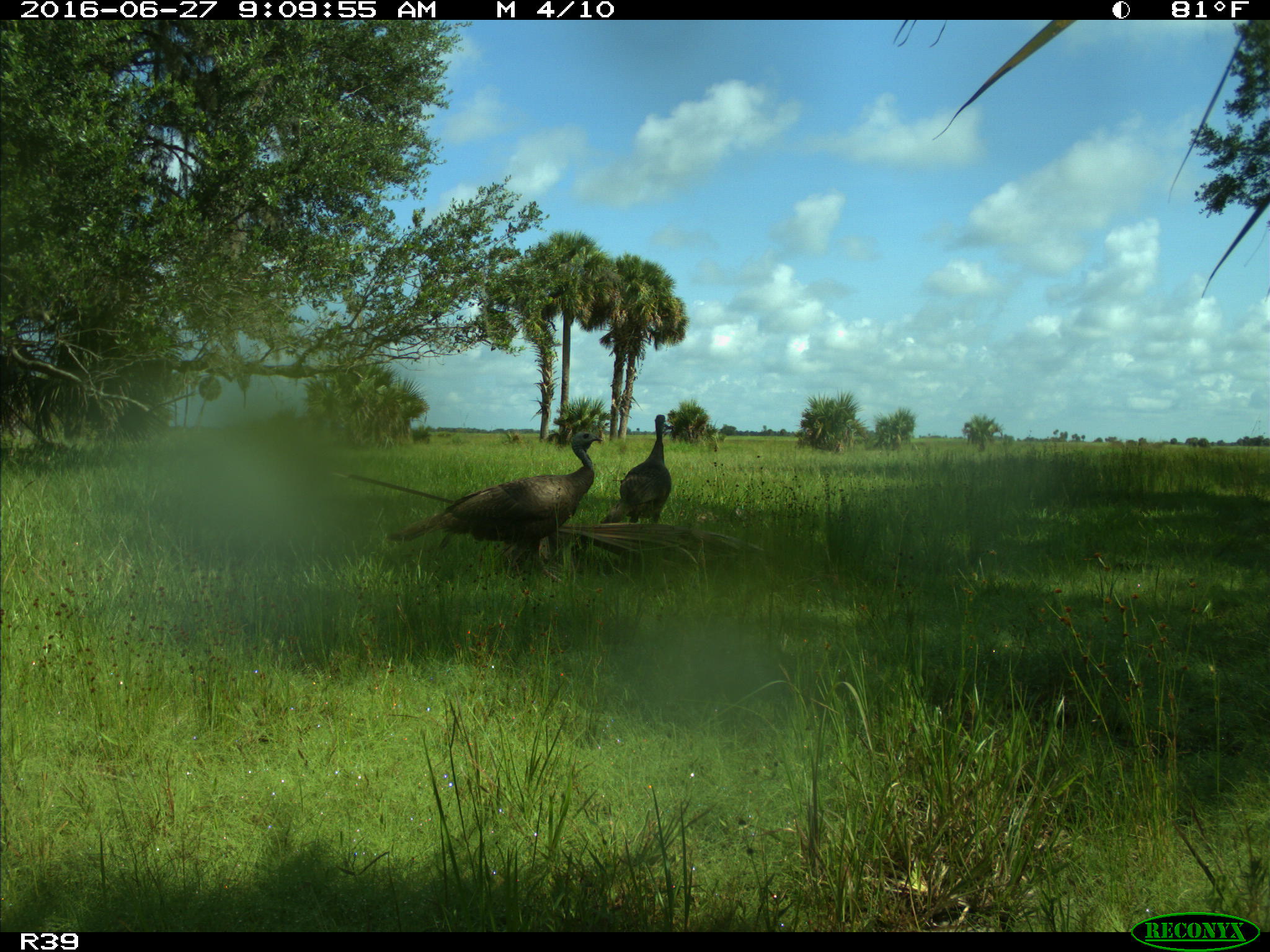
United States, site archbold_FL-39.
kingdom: Animalia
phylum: Chordata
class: Aves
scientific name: Aves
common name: birds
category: unidentified bird